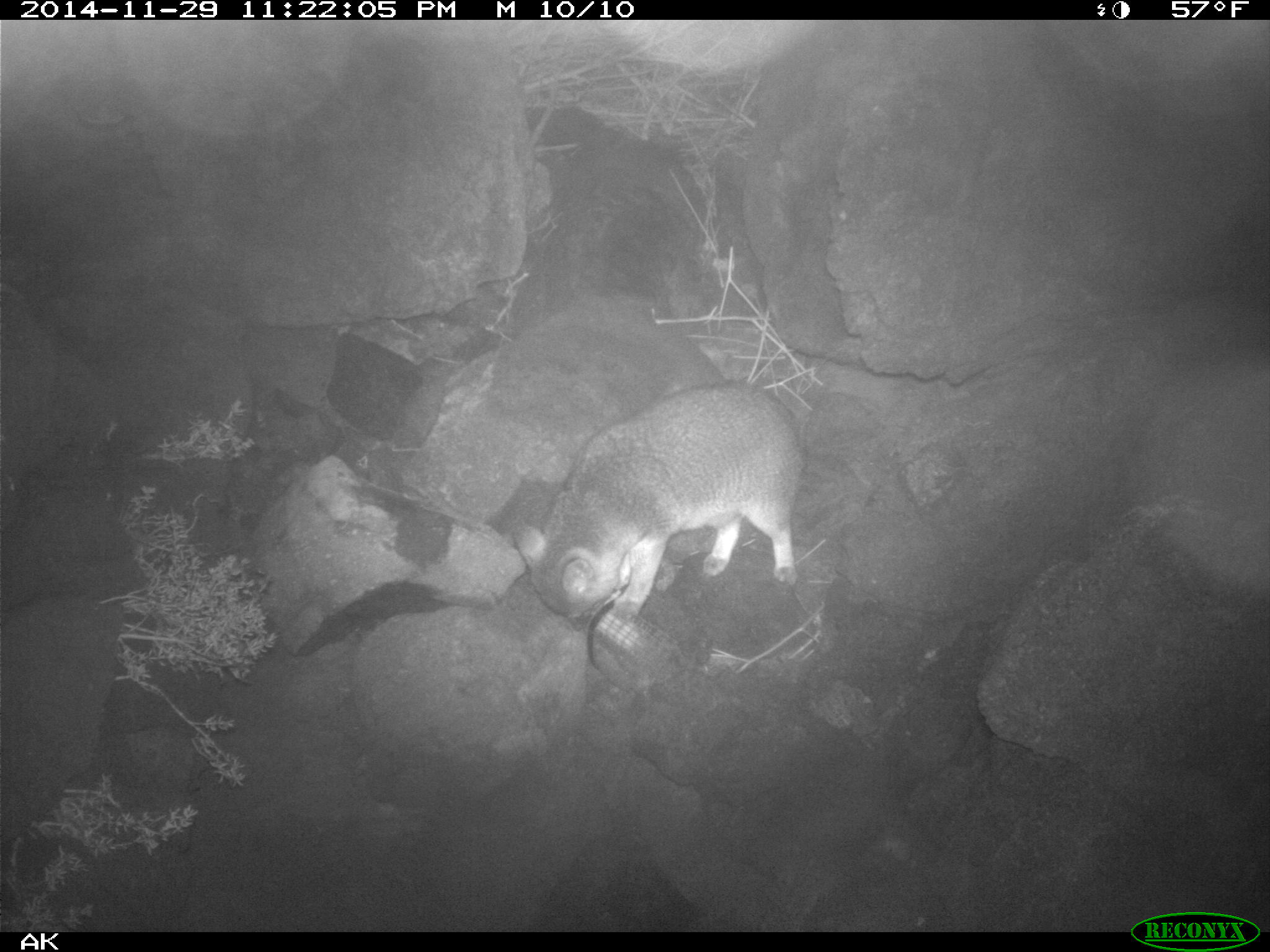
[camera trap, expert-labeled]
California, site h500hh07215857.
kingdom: Animalia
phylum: Chordata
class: Mammalia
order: Carnivora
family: Canidae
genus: Urocyon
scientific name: Urocyon littoralis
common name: island fox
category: fox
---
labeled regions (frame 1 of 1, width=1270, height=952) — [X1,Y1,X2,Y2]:
fox: [512,382,805,624]